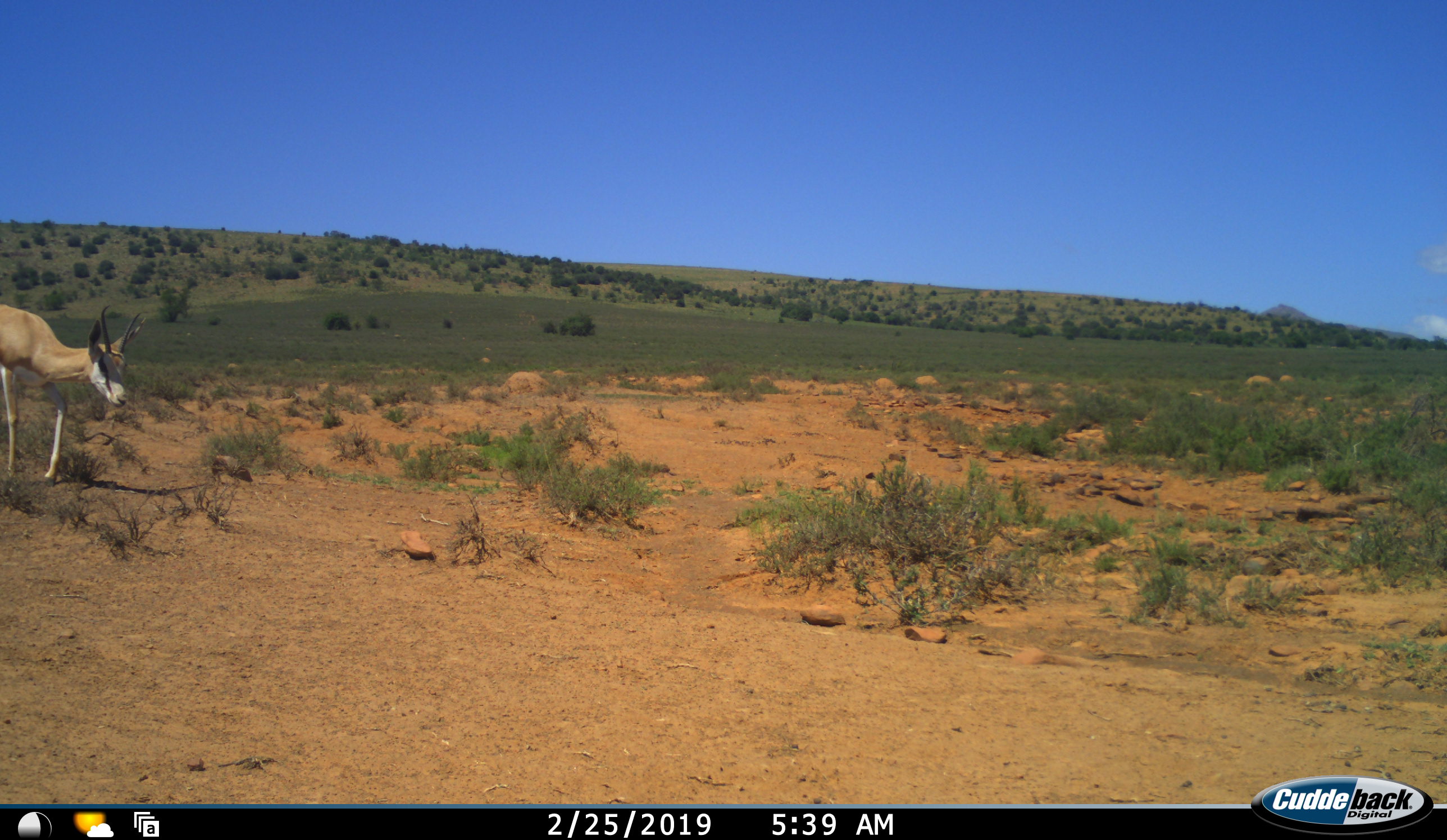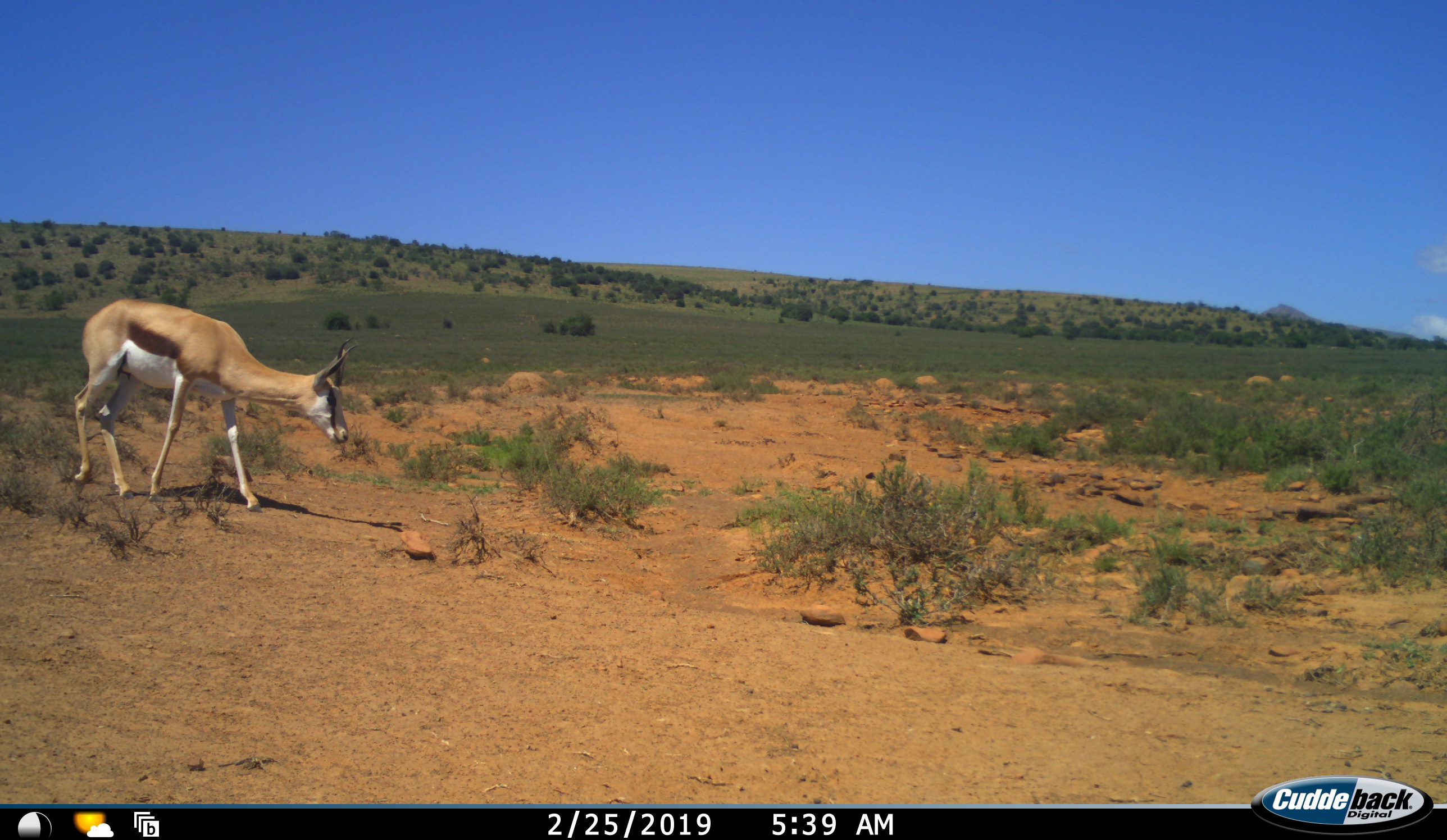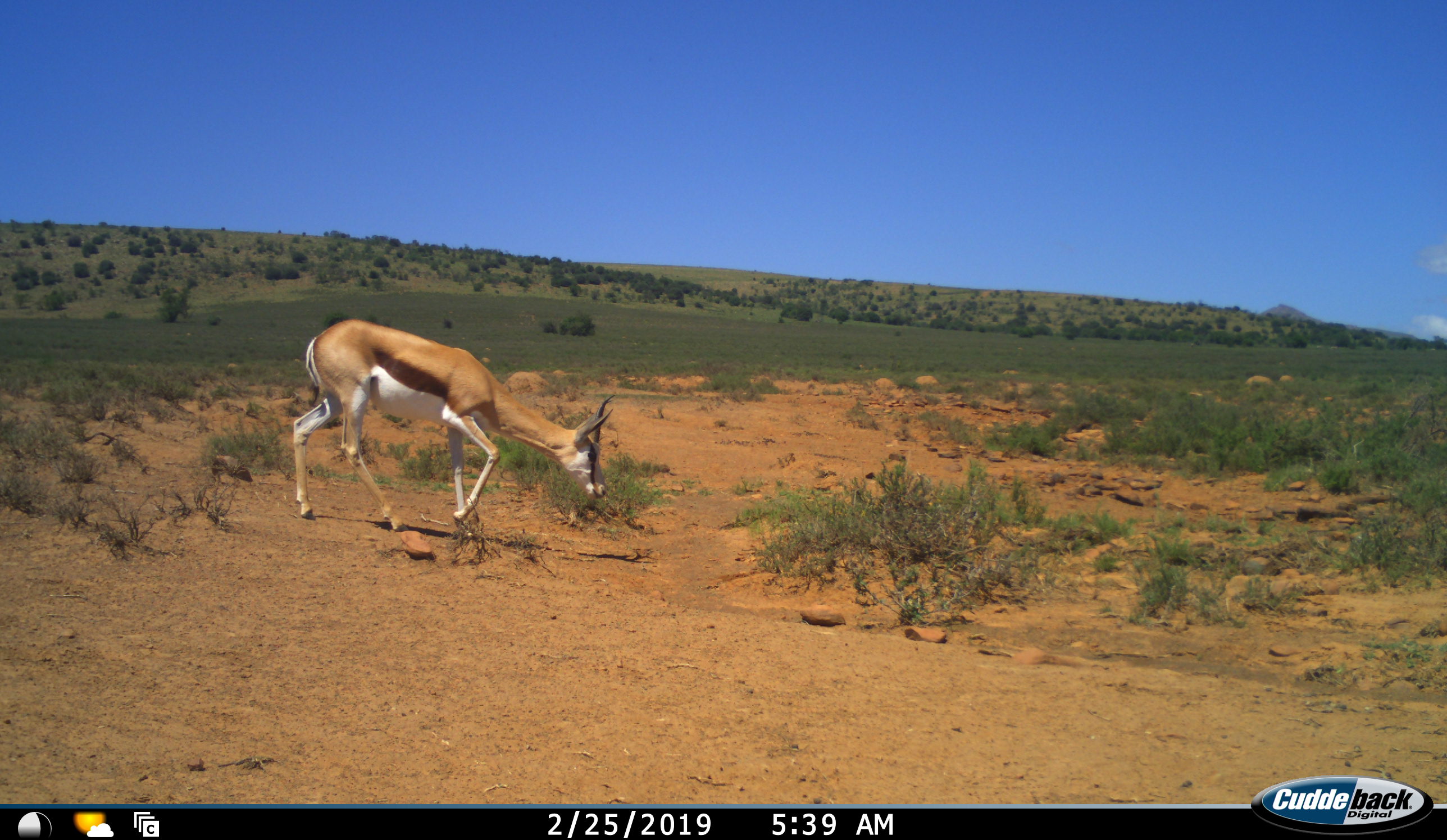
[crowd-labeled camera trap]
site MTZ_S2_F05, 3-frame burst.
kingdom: Animalia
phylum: Chordata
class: Mammalia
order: Artiodactyla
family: Bovidae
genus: Antidorcas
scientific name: Antidorcas marsupialis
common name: springbok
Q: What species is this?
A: Springbok (Antidorcas marsupialis).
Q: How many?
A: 1.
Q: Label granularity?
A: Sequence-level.